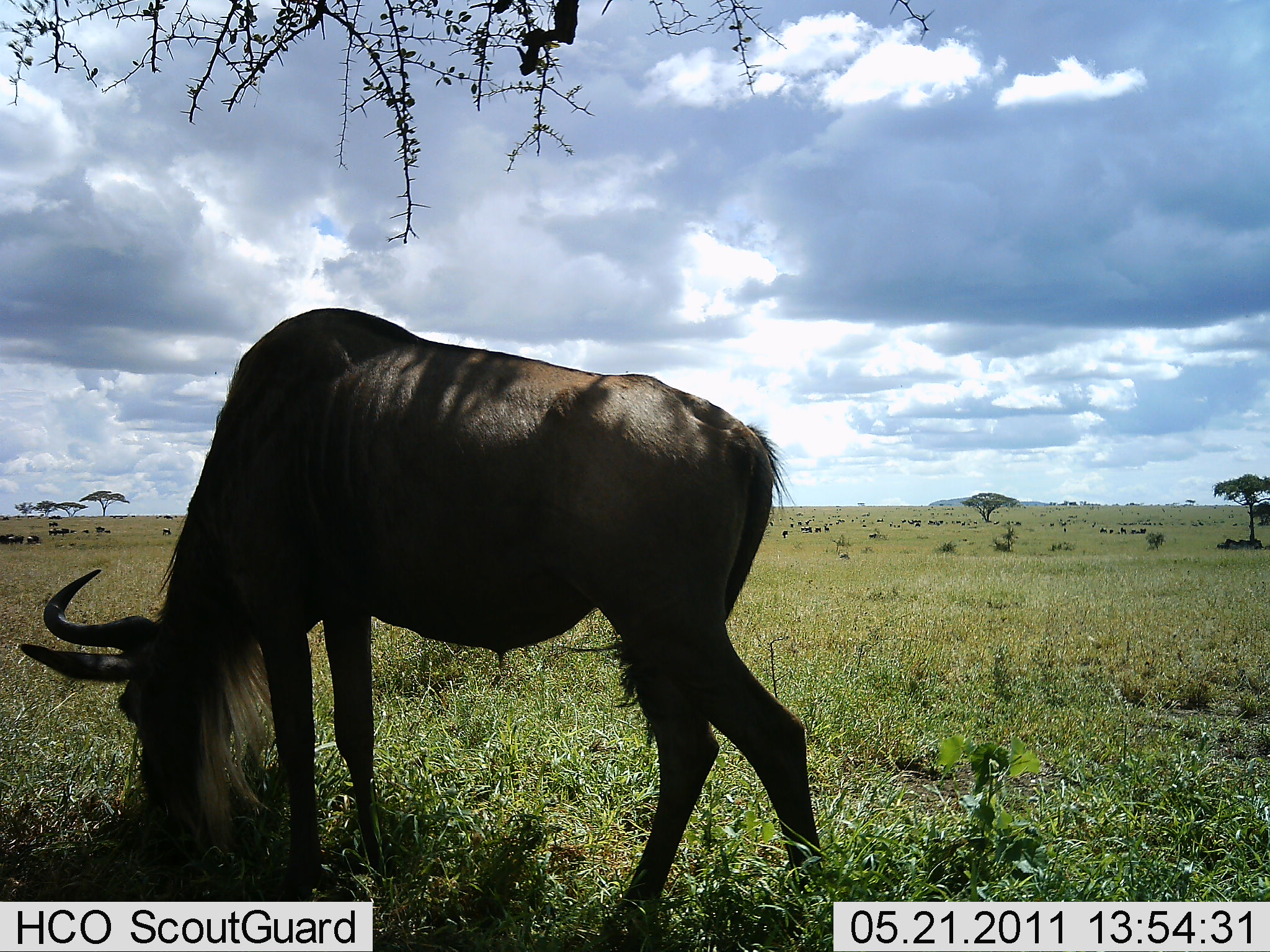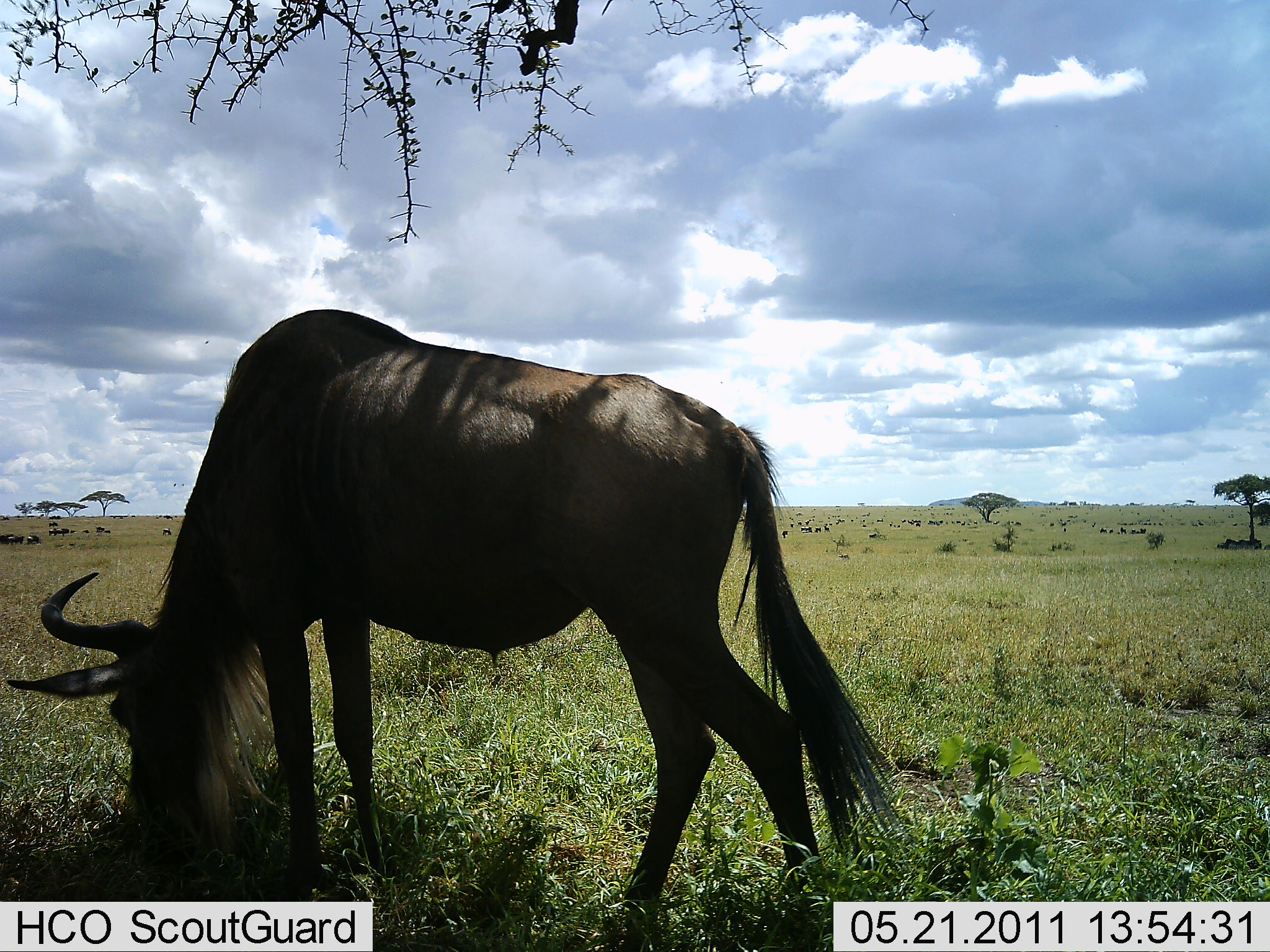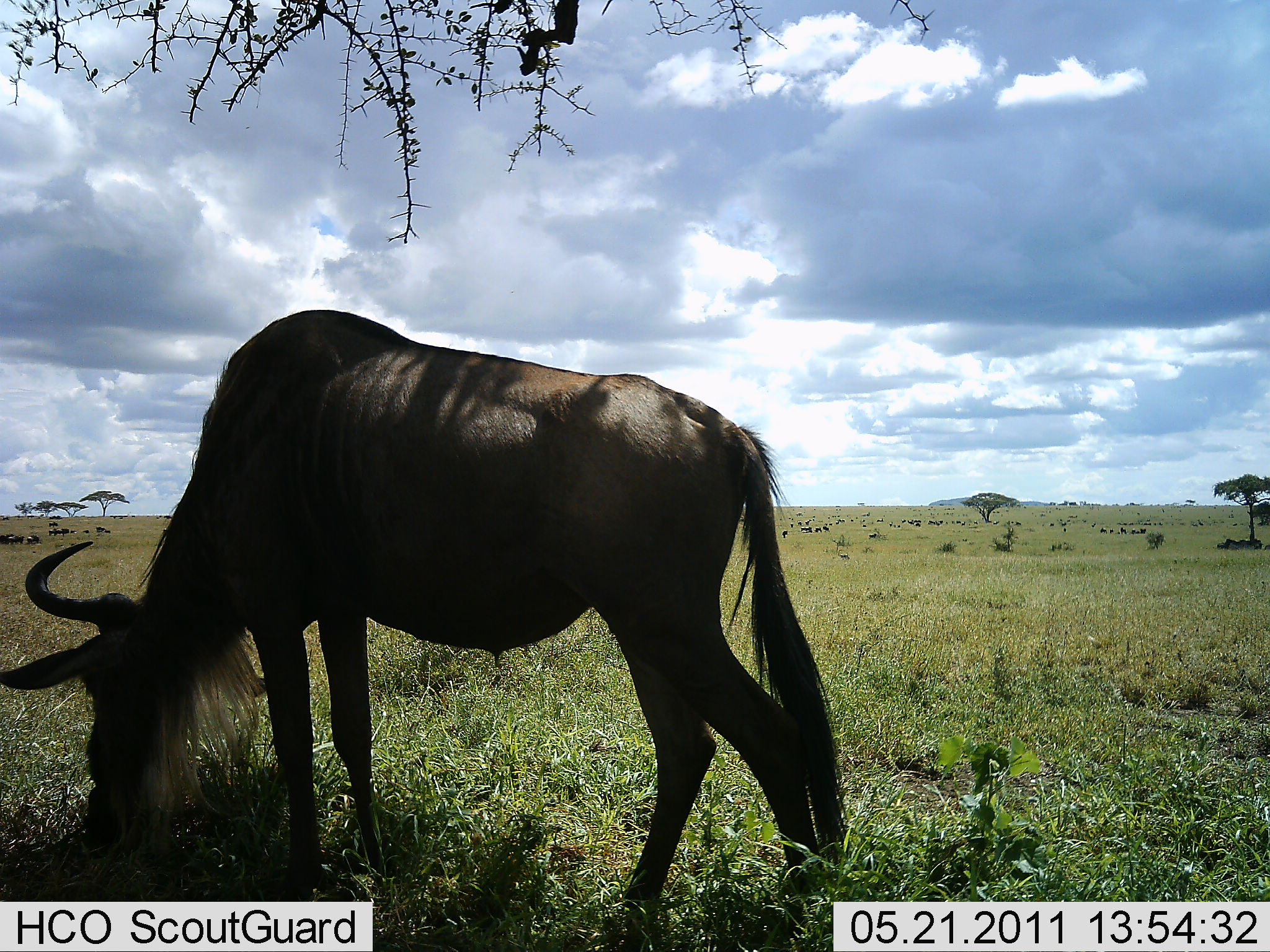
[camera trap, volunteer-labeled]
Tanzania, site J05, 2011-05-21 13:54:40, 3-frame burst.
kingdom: Animalia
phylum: Chordata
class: Mammalia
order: Artiodactyla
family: Bovidae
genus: Connochaetes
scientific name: Connochaetes taurinus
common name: blue wildebeest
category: wildebeest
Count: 1.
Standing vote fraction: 18%.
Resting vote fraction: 0%.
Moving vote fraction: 9%.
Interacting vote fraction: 0%.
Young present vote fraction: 0%.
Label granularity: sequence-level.